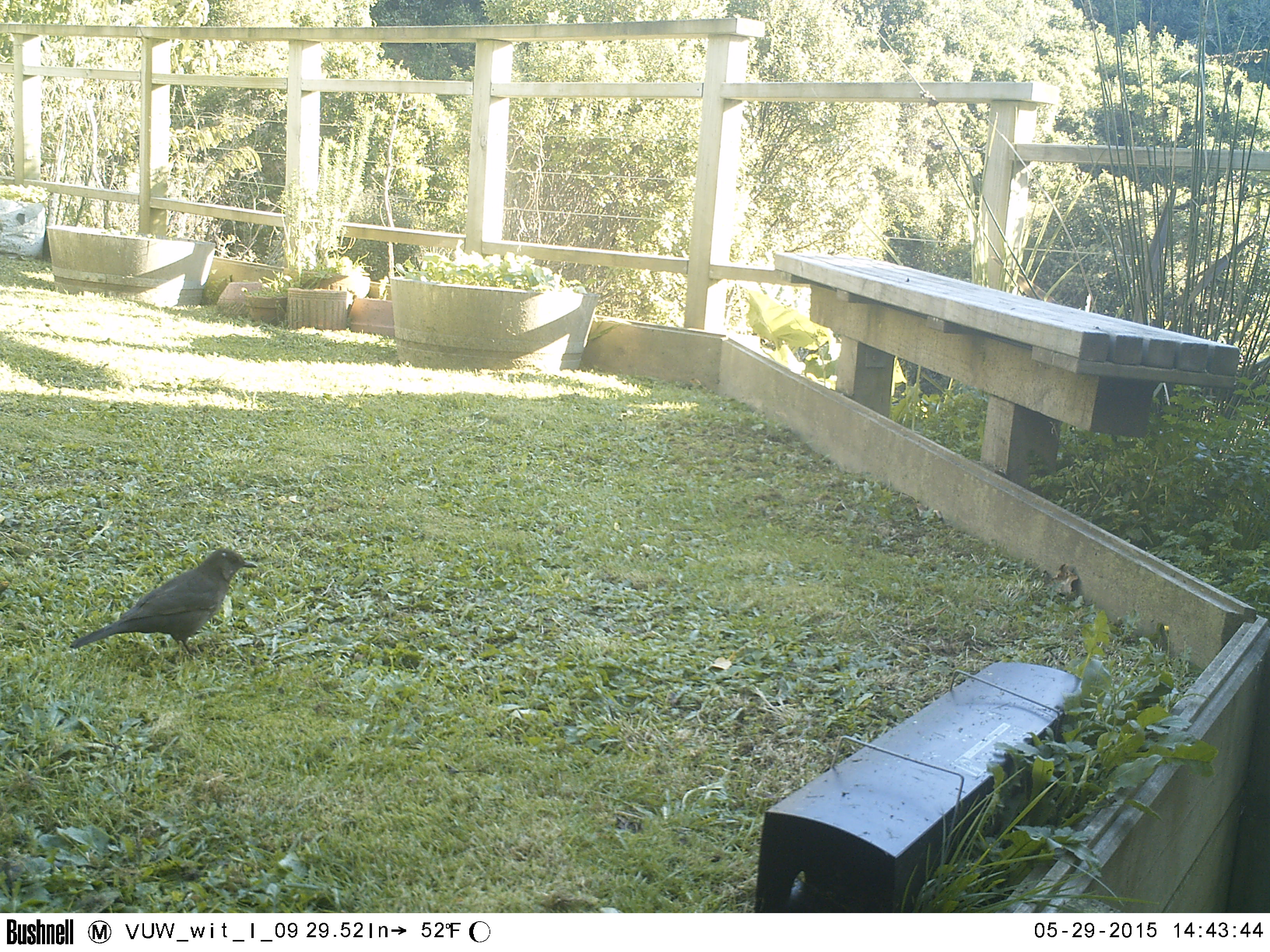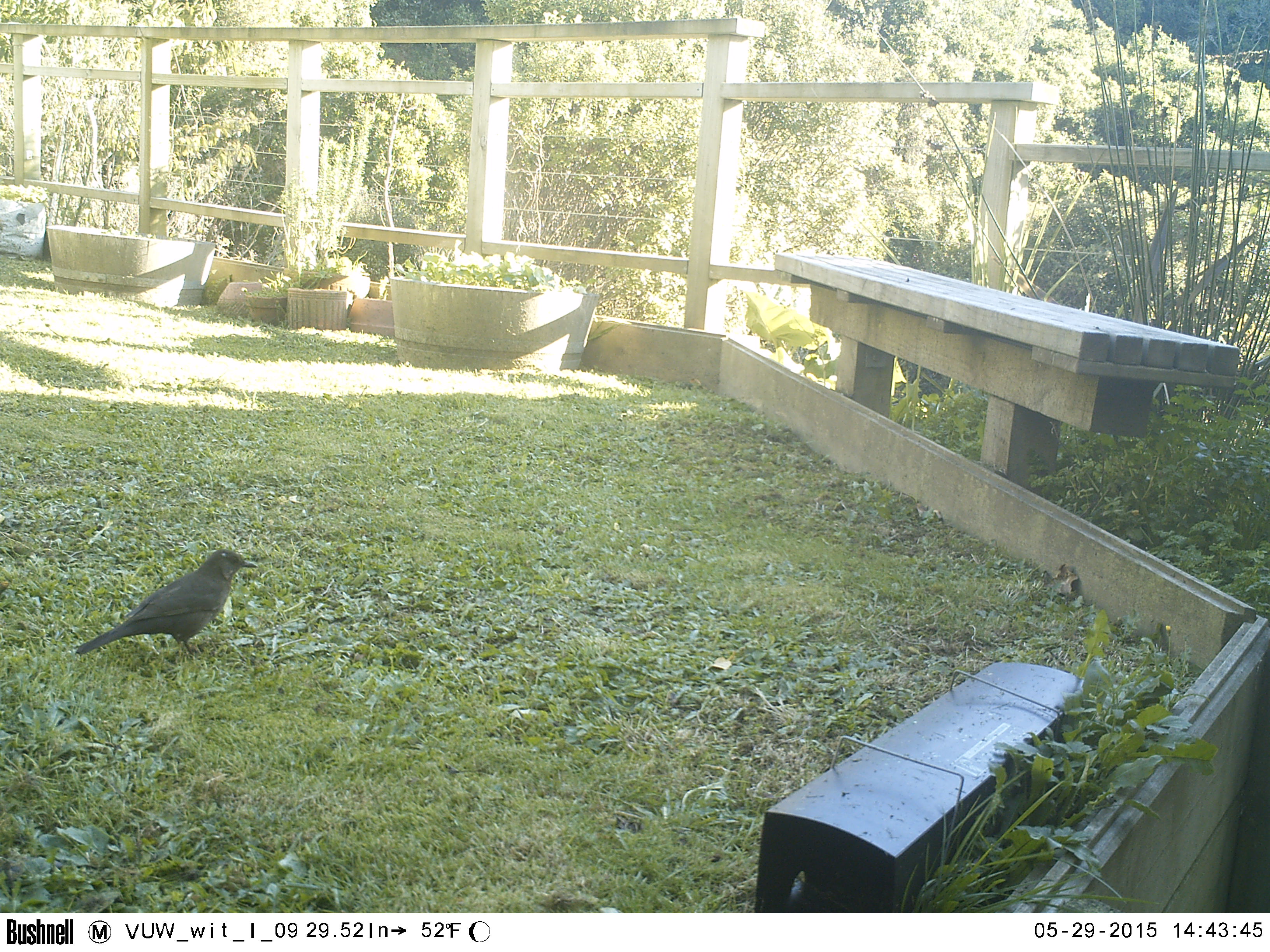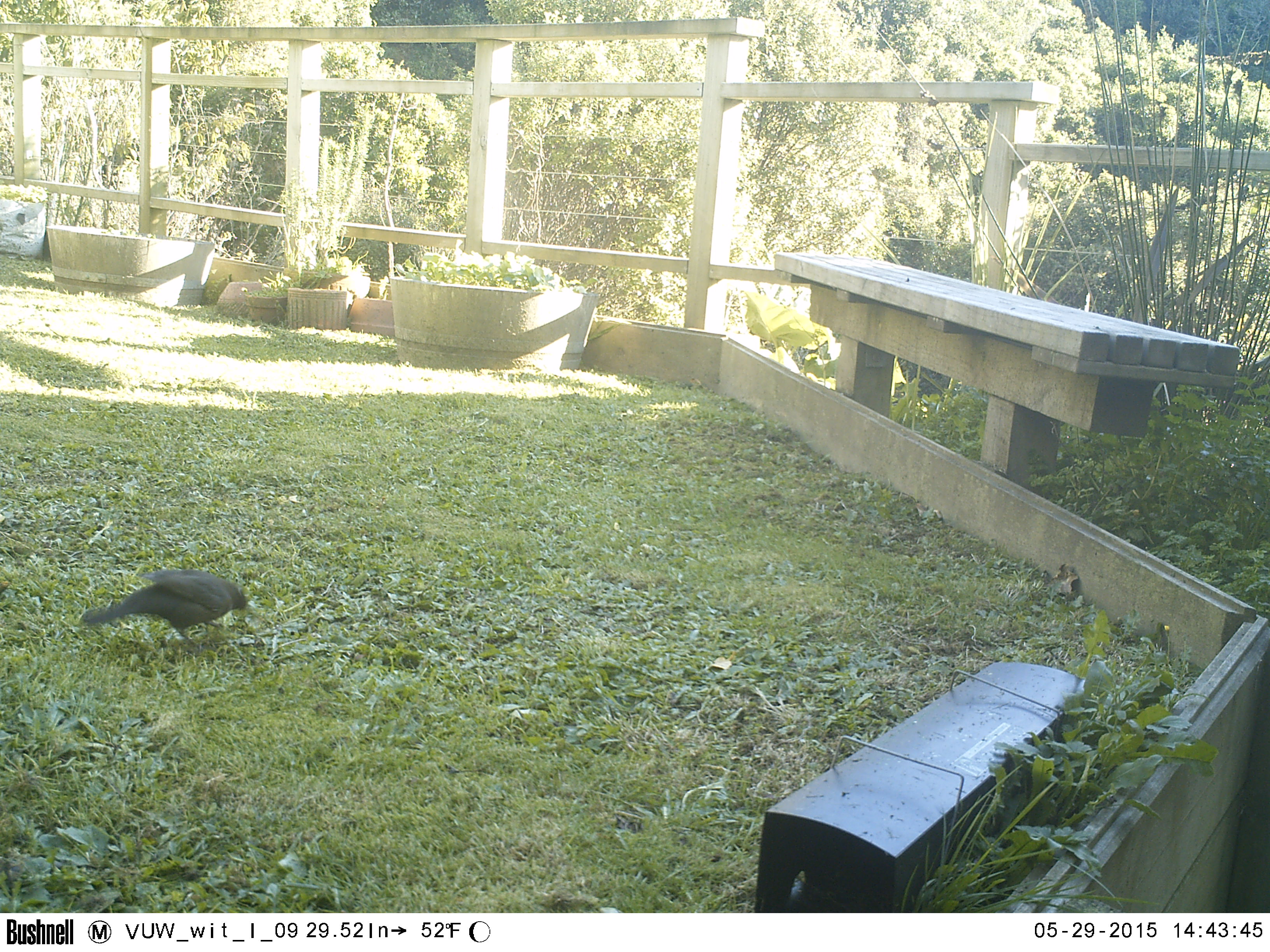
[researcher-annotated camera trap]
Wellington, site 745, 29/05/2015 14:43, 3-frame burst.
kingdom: Animalia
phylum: Chordata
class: Aves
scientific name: Aves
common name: bird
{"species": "bird (Aves)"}